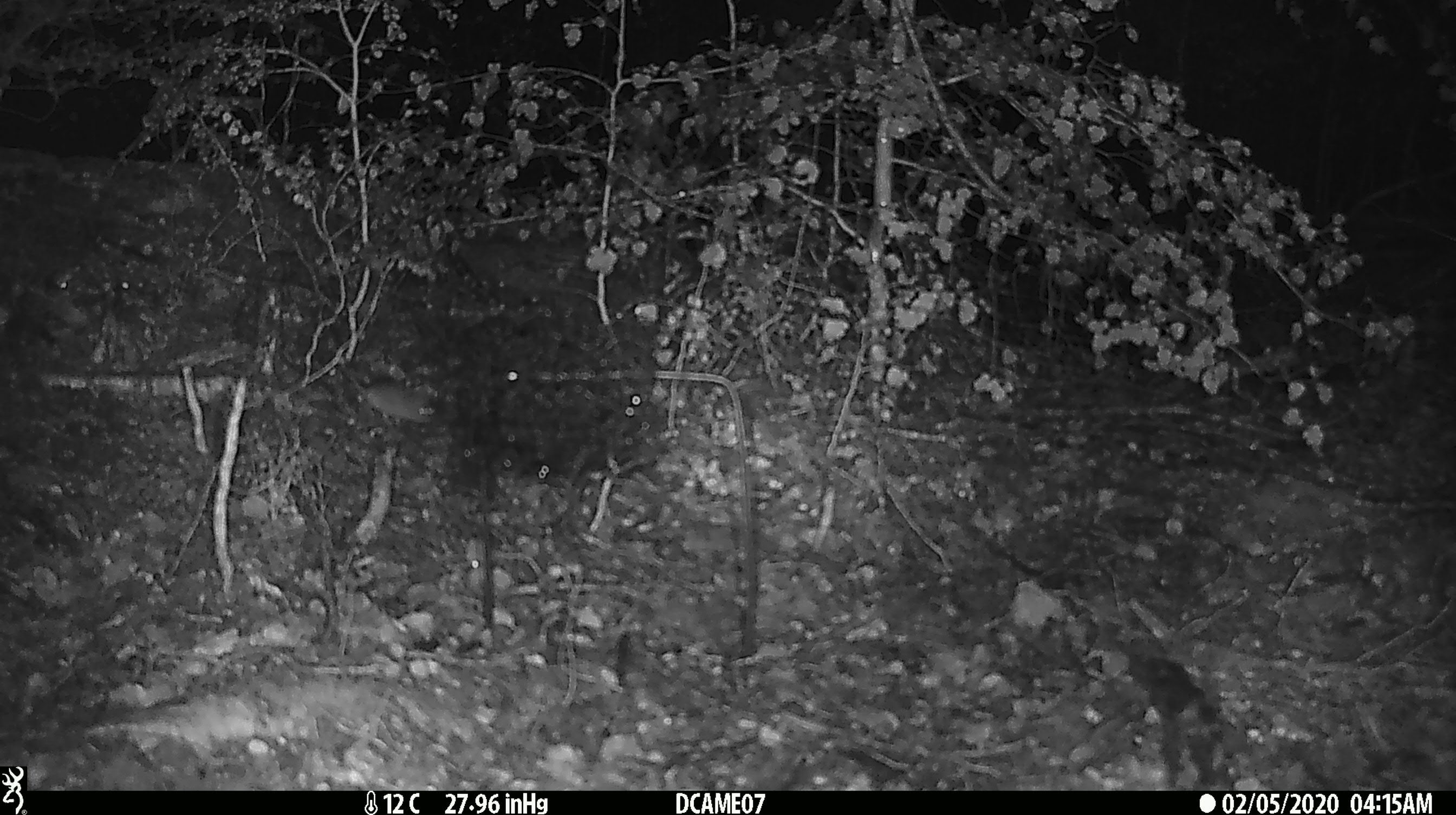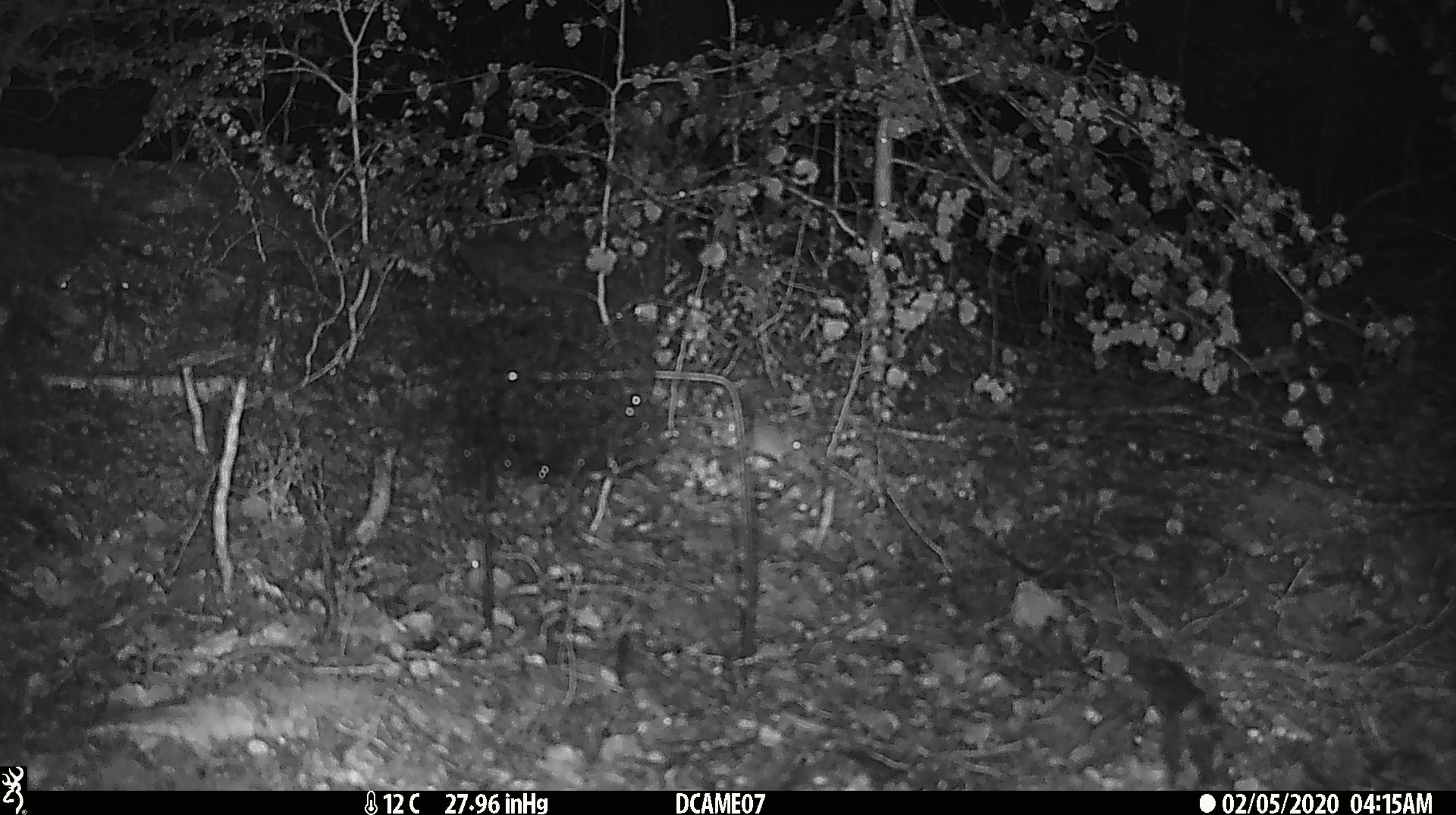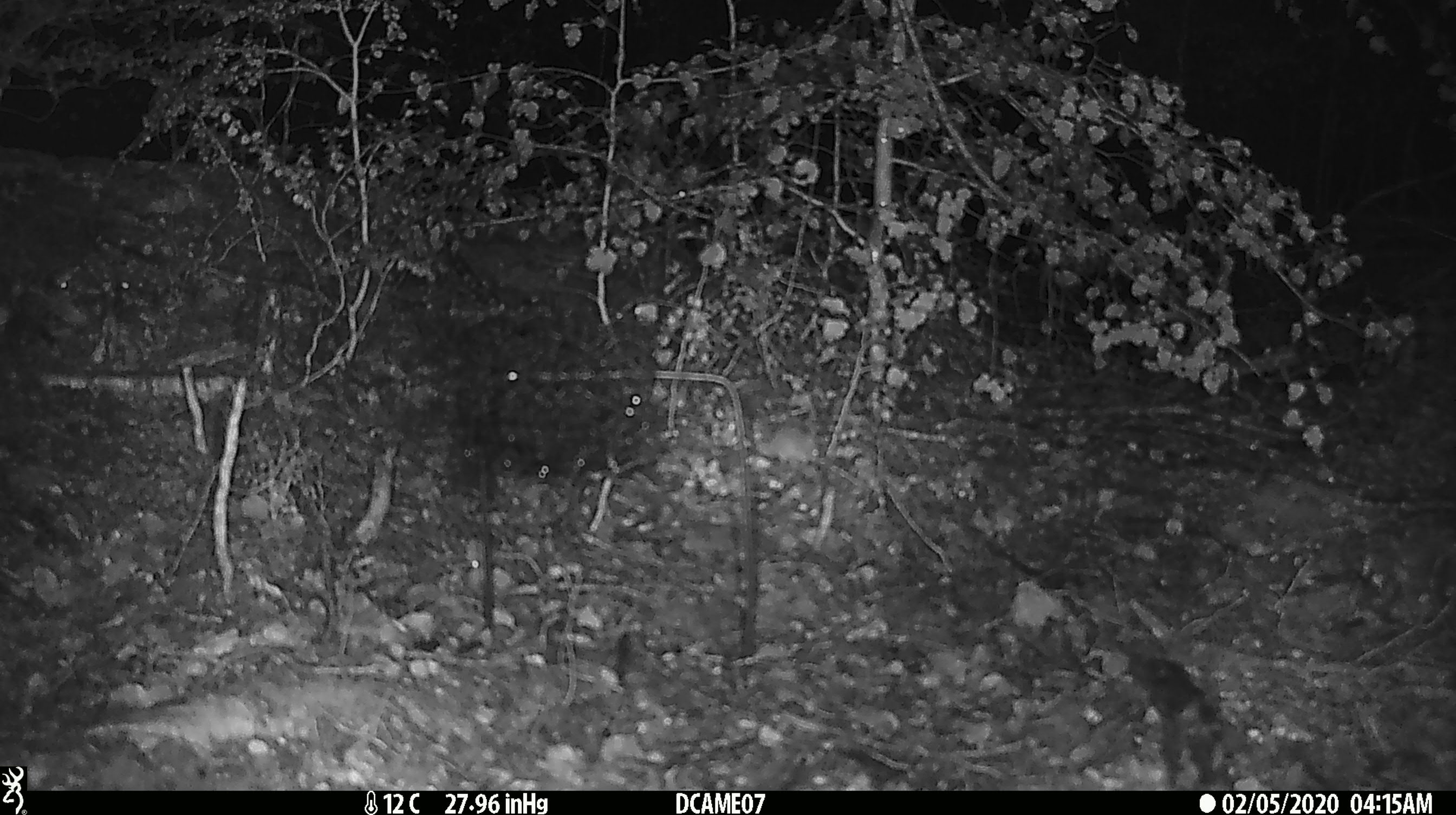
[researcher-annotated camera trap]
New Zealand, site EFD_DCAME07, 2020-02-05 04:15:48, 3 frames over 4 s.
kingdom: Animalia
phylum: Chordata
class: Mammalia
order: Rodentia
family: Muridae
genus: Mus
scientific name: Mus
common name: mouse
Mouse (Mus).